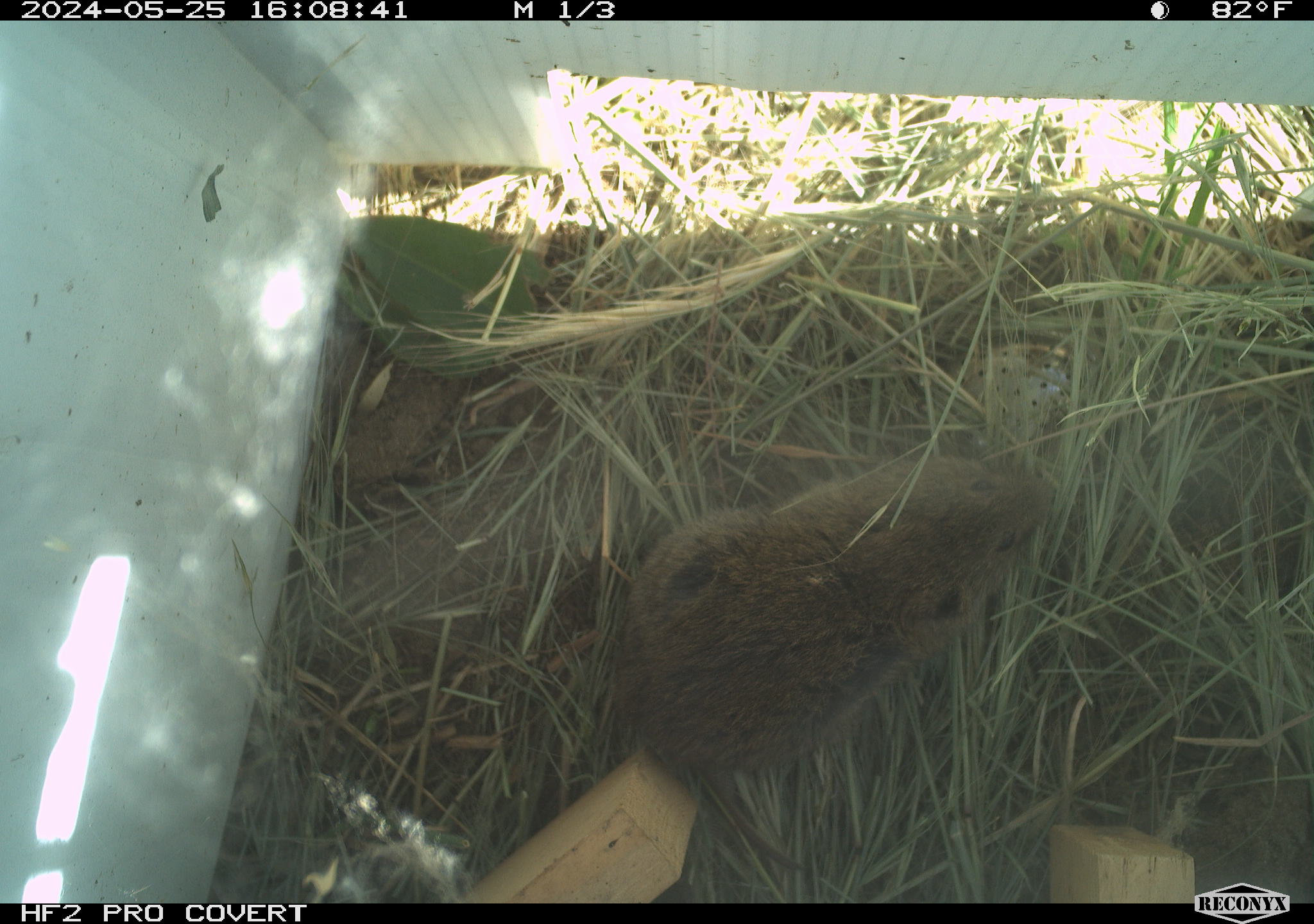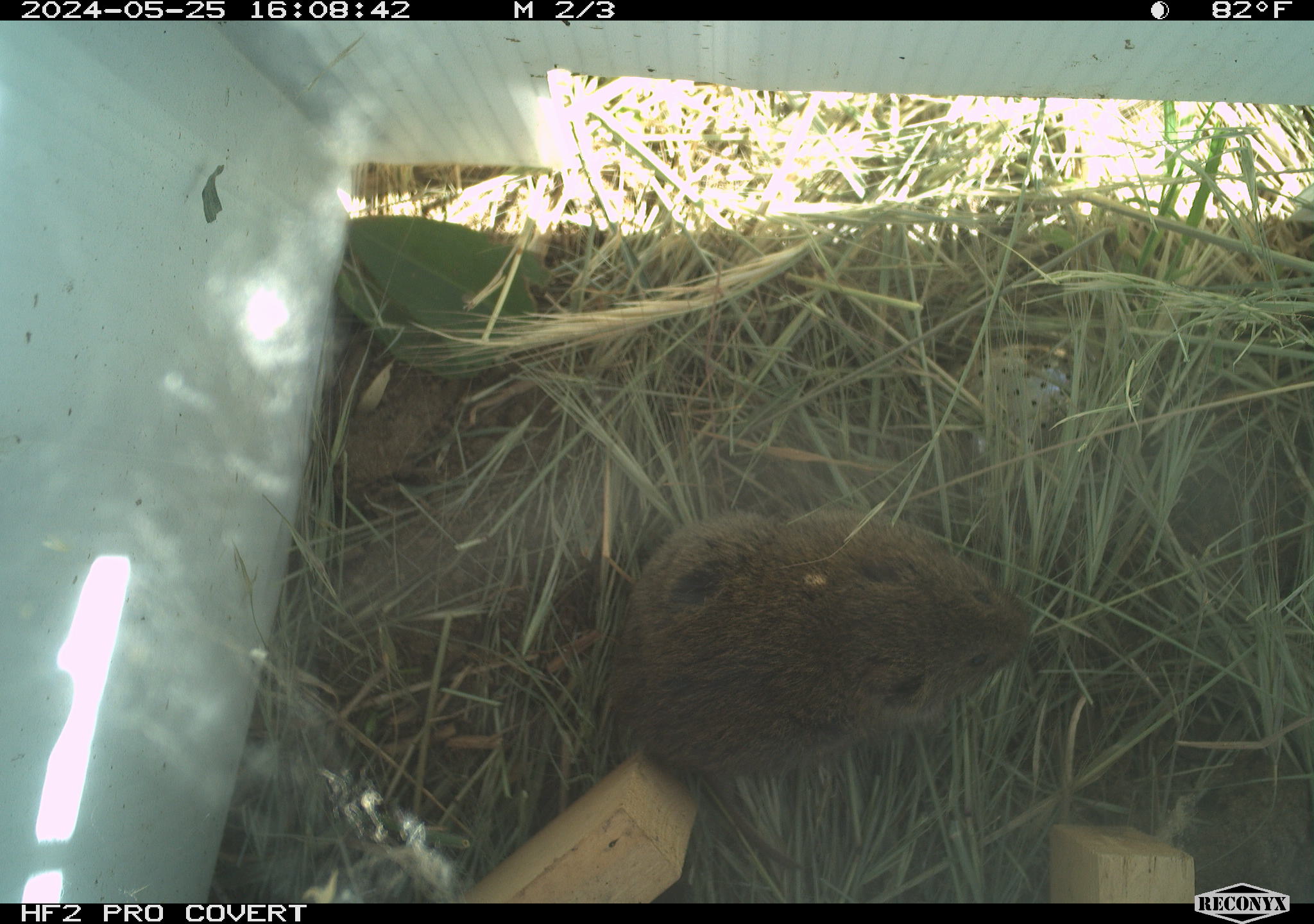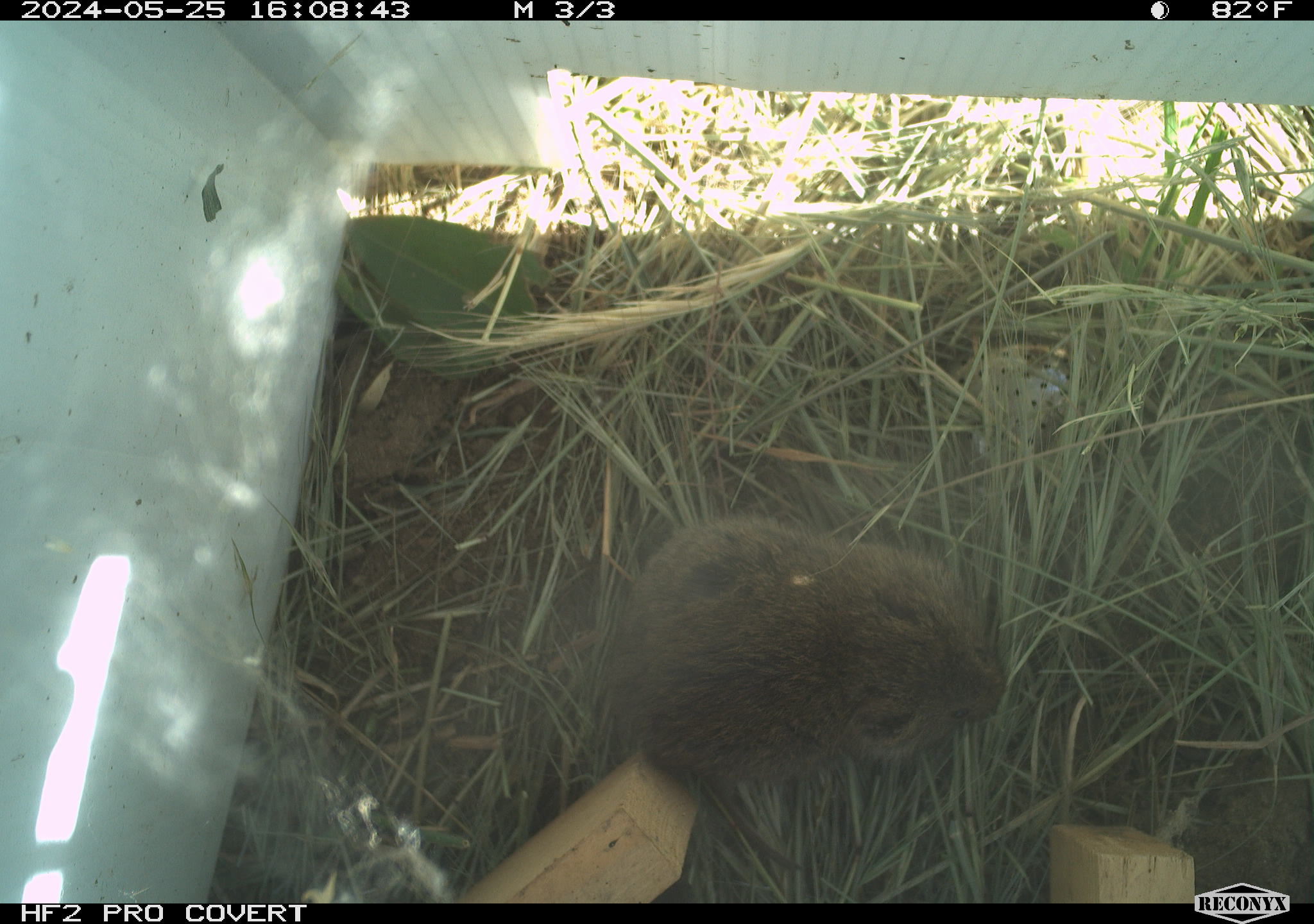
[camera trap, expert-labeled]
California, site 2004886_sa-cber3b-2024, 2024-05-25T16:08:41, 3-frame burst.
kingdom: Animalia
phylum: Chordata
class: Mammalia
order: Rodentia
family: Cricetidae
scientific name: Arvicolinae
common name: voles, lemmings, and muskrats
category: arvicolinae subfamily